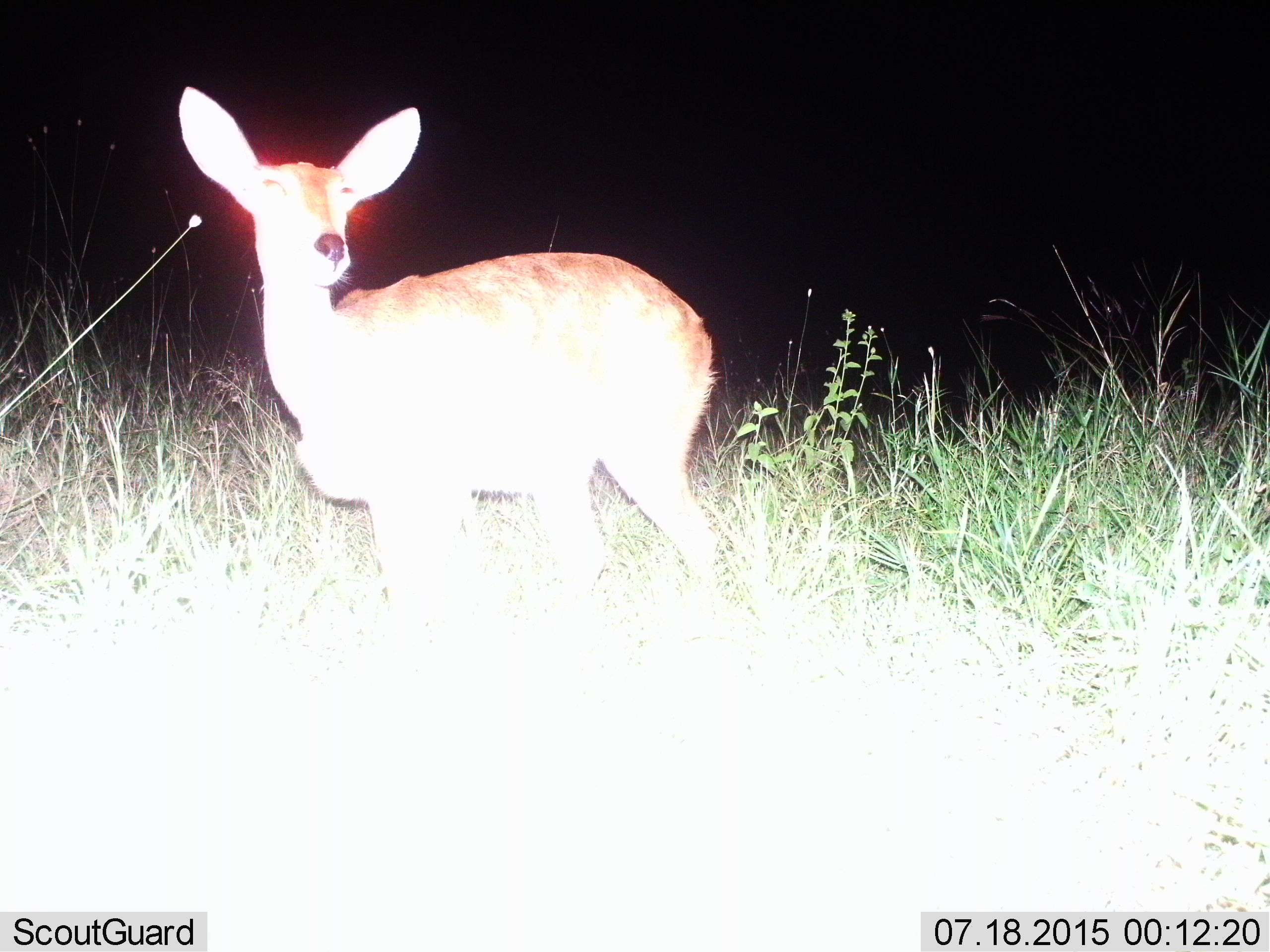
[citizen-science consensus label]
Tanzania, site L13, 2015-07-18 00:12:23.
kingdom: Animalia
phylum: Chordata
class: Mammalia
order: Artiodactyla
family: Bovidae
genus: Redunca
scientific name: Redunca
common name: reedbuck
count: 1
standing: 80%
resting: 0%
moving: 0%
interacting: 20%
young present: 0%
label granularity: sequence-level